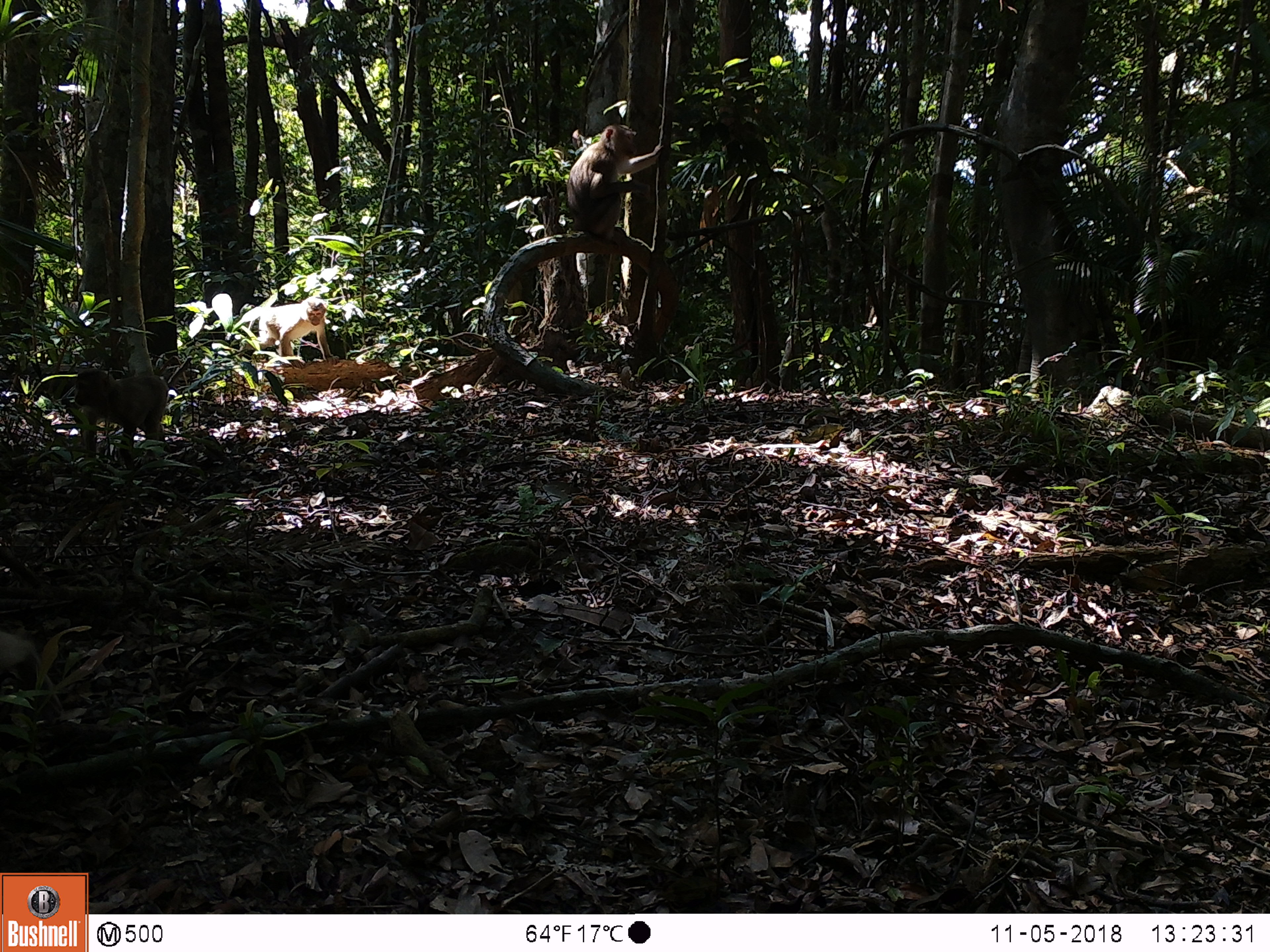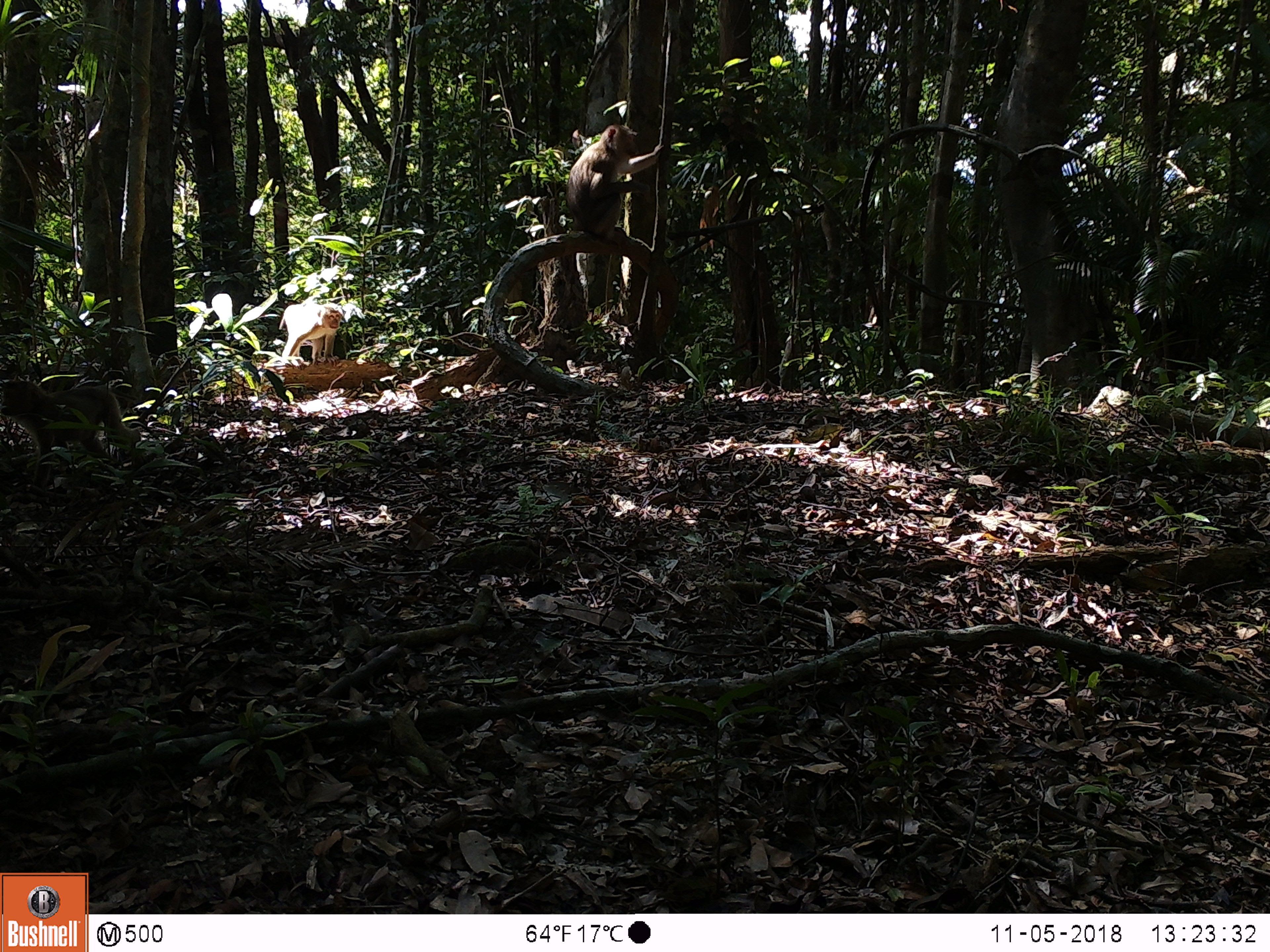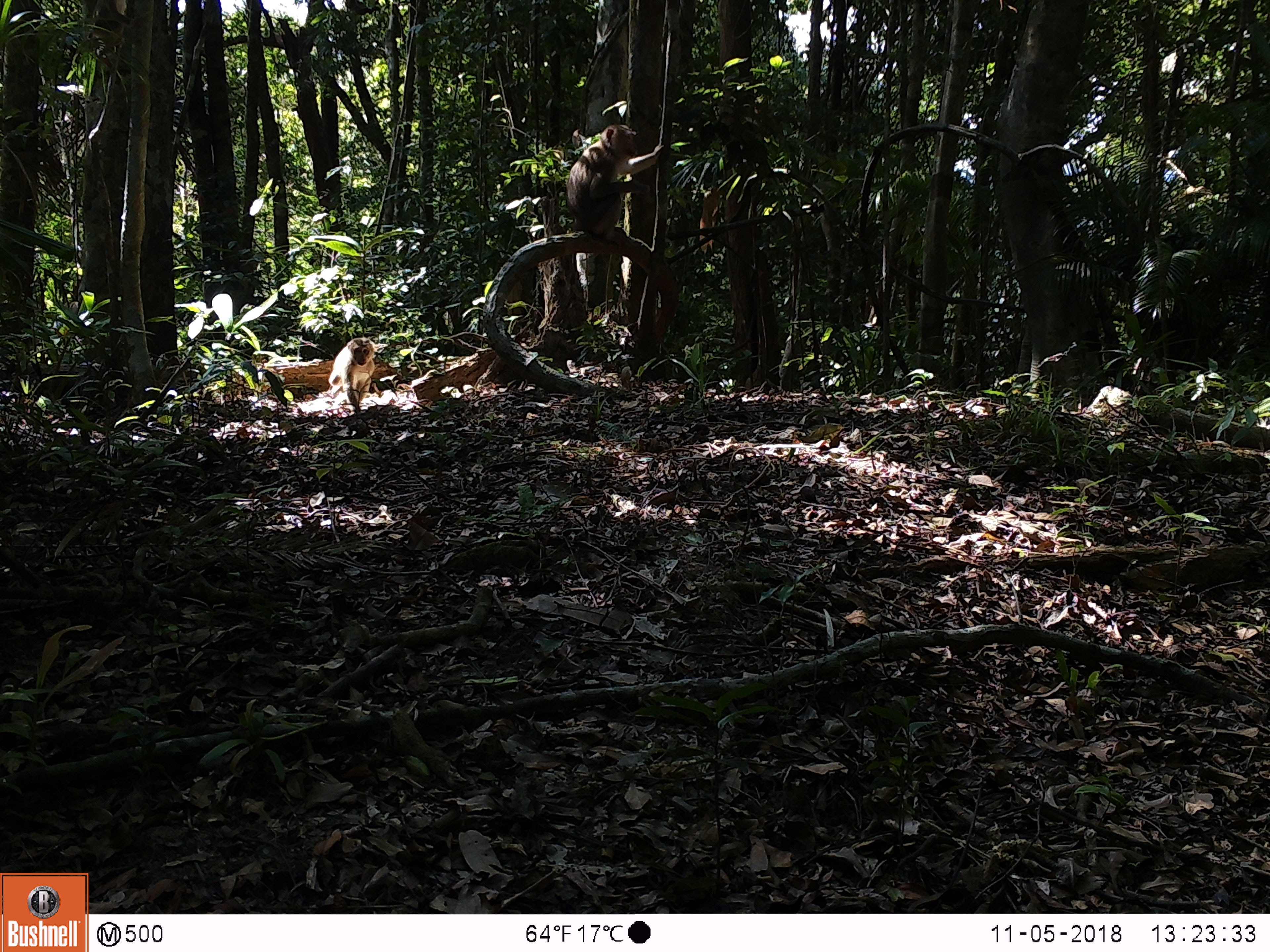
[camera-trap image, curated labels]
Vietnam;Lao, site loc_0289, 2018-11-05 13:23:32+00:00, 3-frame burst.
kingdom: Animalia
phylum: Chordata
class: Mammalia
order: Primates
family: Cercopithecidae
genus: Macaca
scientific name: Macaca nemestrina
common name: pig-tailed macaque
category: pig tailed macaque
Pig tailed macaque (pig-tailed macaque) (Macaca nemestrina). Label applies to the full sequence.